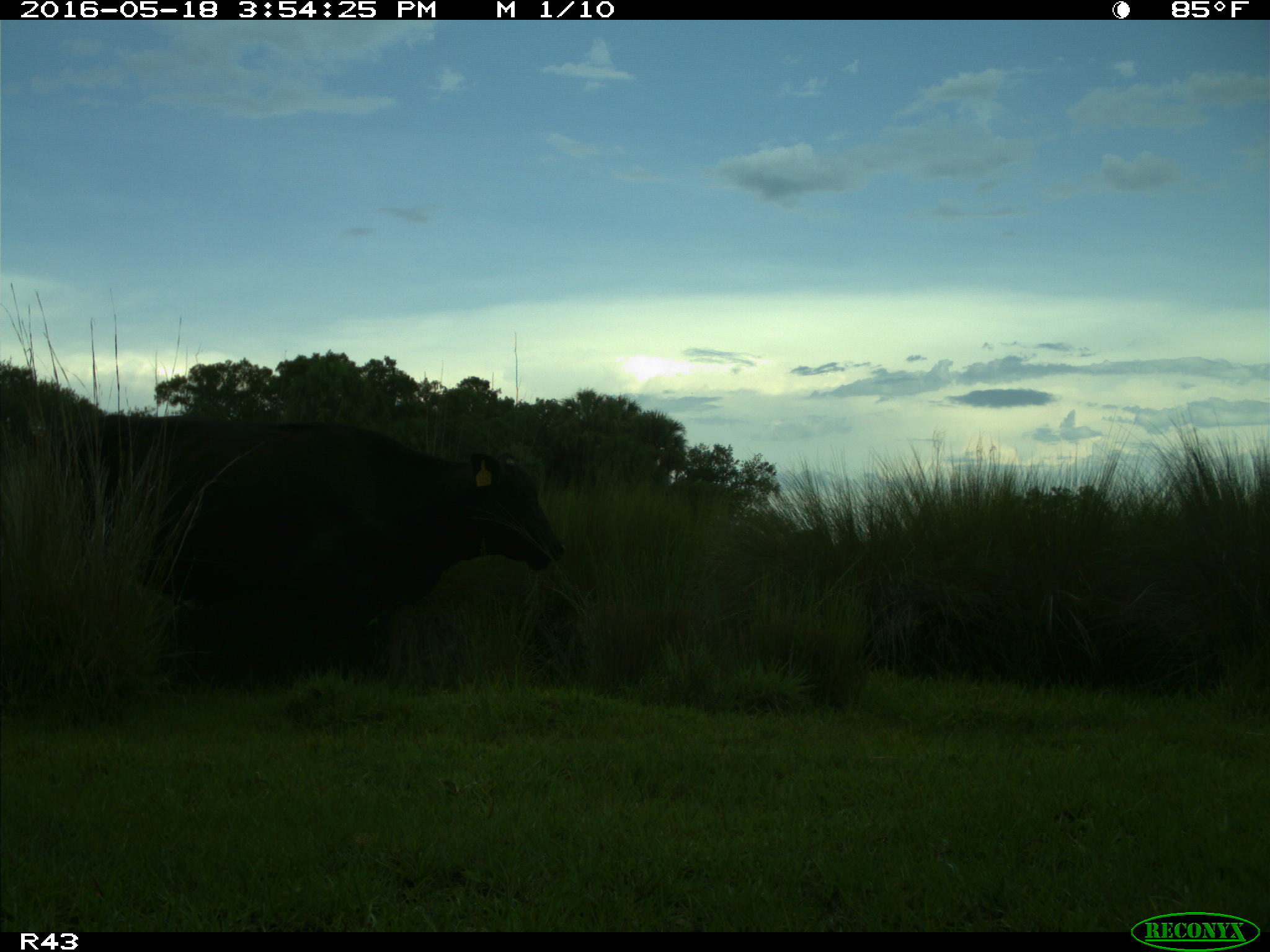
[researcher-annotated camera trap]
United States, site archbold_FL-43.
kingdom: Animalia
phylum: Chordata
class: Mammalia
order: Artiodactyla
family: Bovidae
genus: Bos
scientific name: Bos taurus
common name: domestic cow